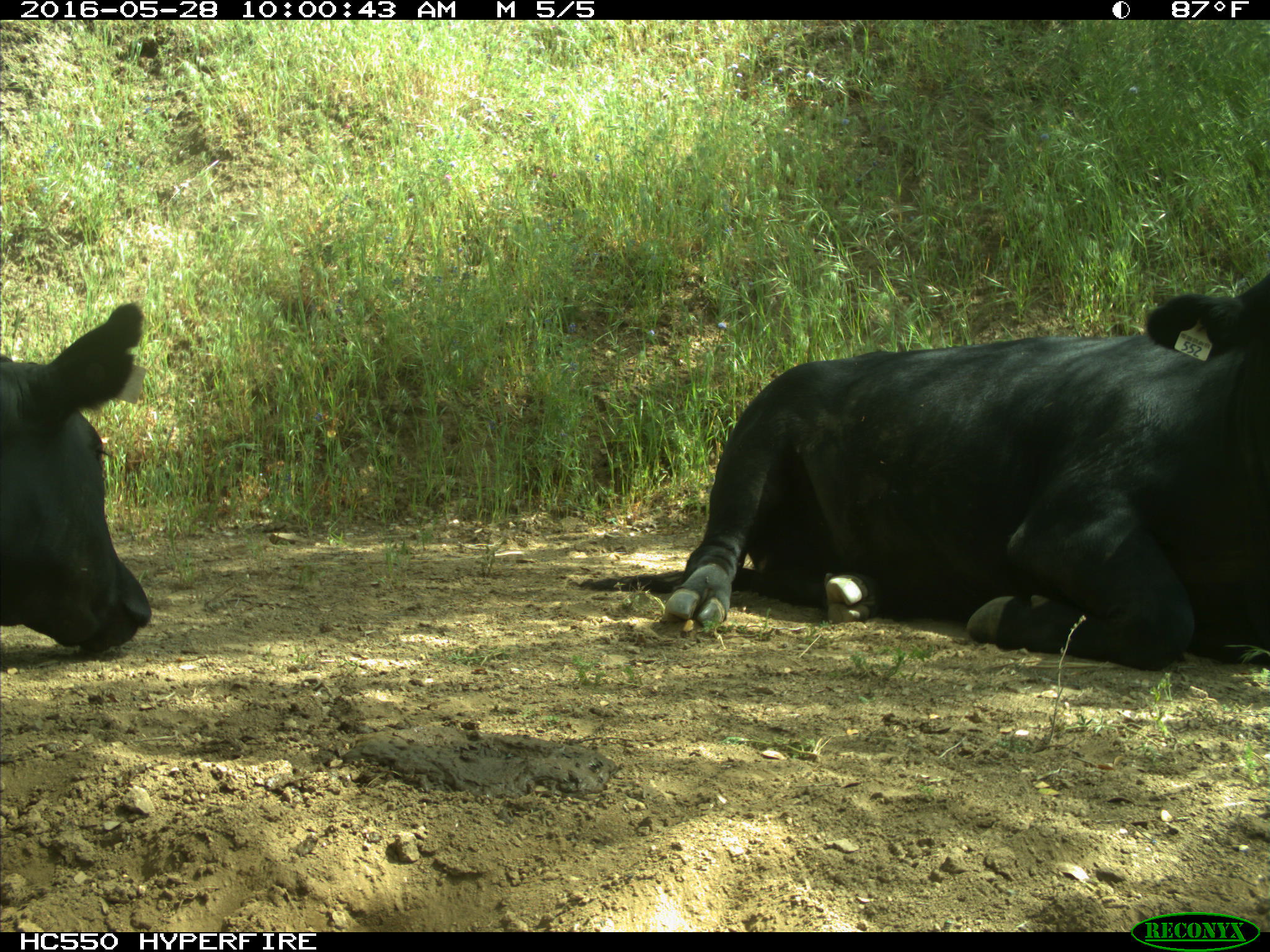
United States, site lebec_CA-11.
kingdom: Animalia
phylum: Chordata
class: Mammalia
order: Artiodactyla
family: Bovidae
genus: Bos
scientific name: Bos taurus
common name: domestic cow